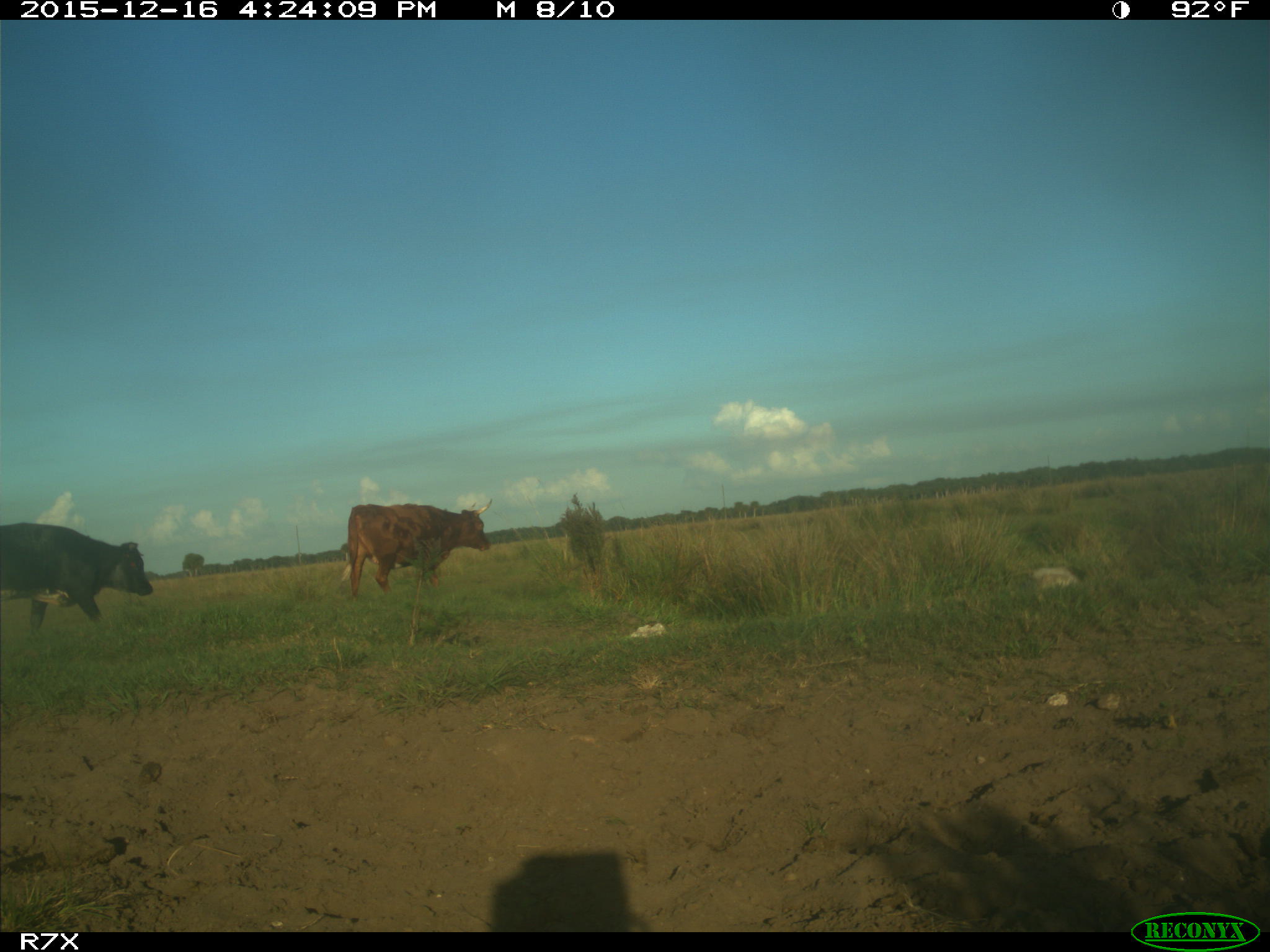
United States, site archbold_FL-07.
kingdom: Animalia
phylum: Chordata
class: Mammalia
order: Artiodactyla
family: Bovidae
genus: Bos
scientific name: Bos taurus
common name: domestic cow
Bos taurus (domestic cow).